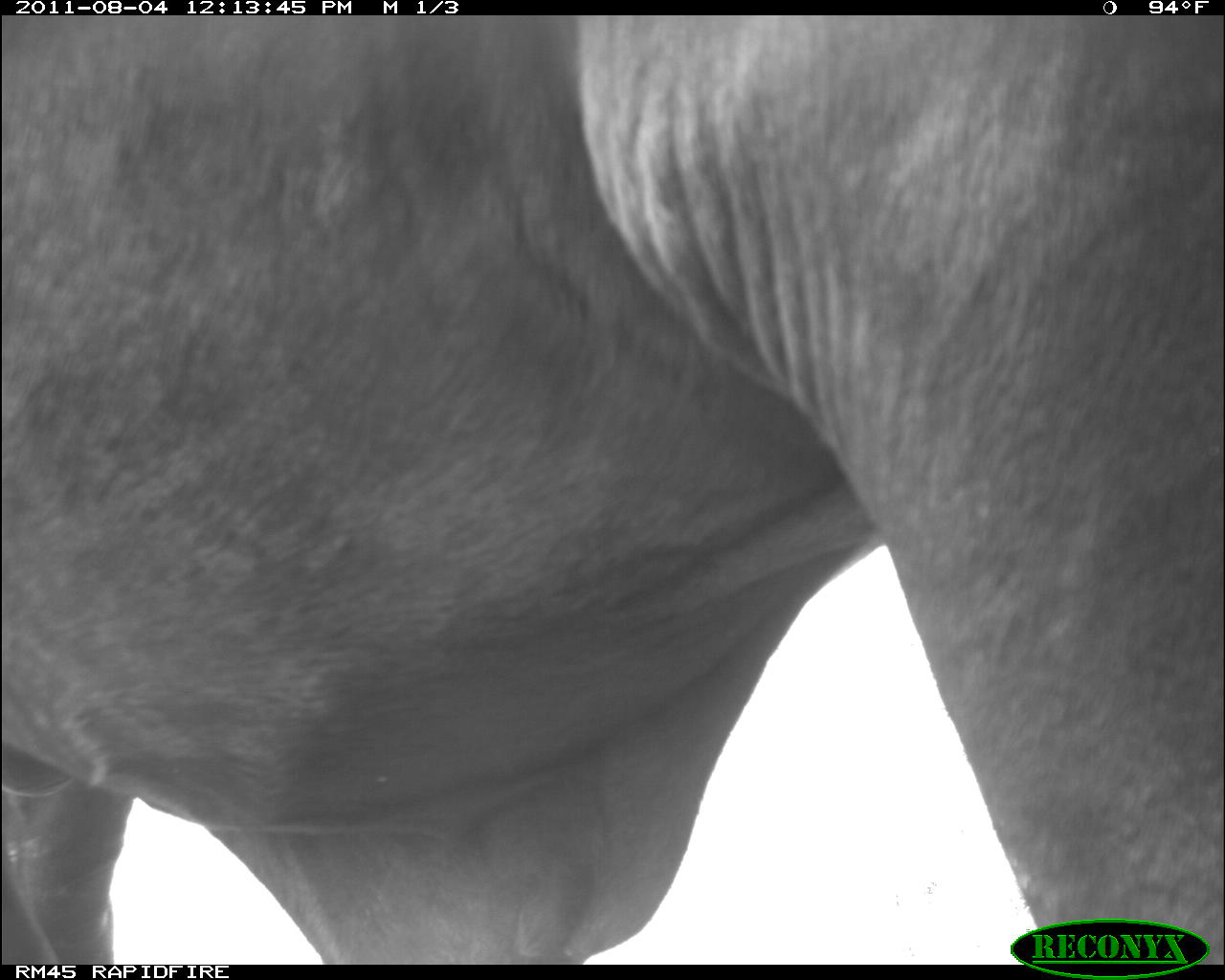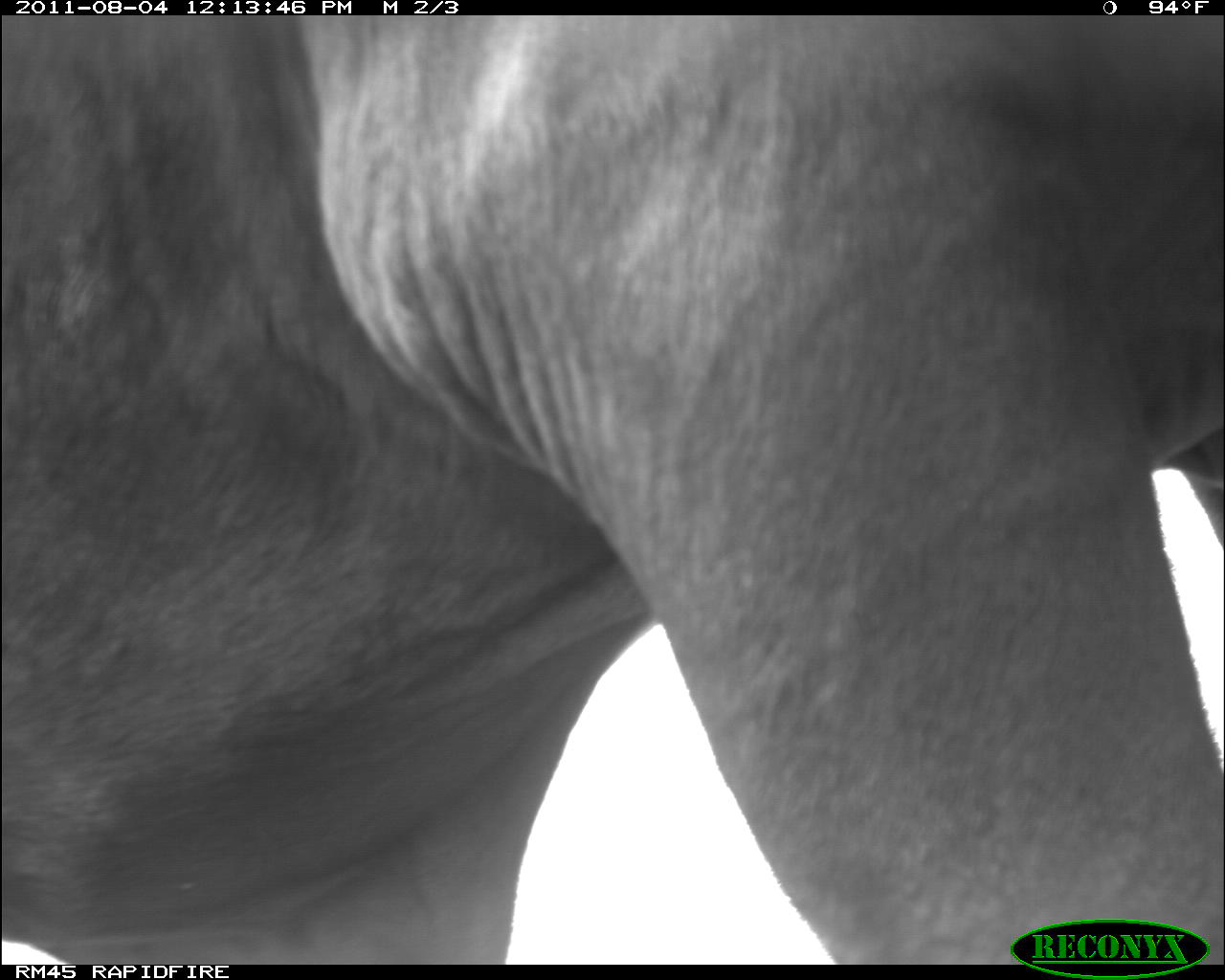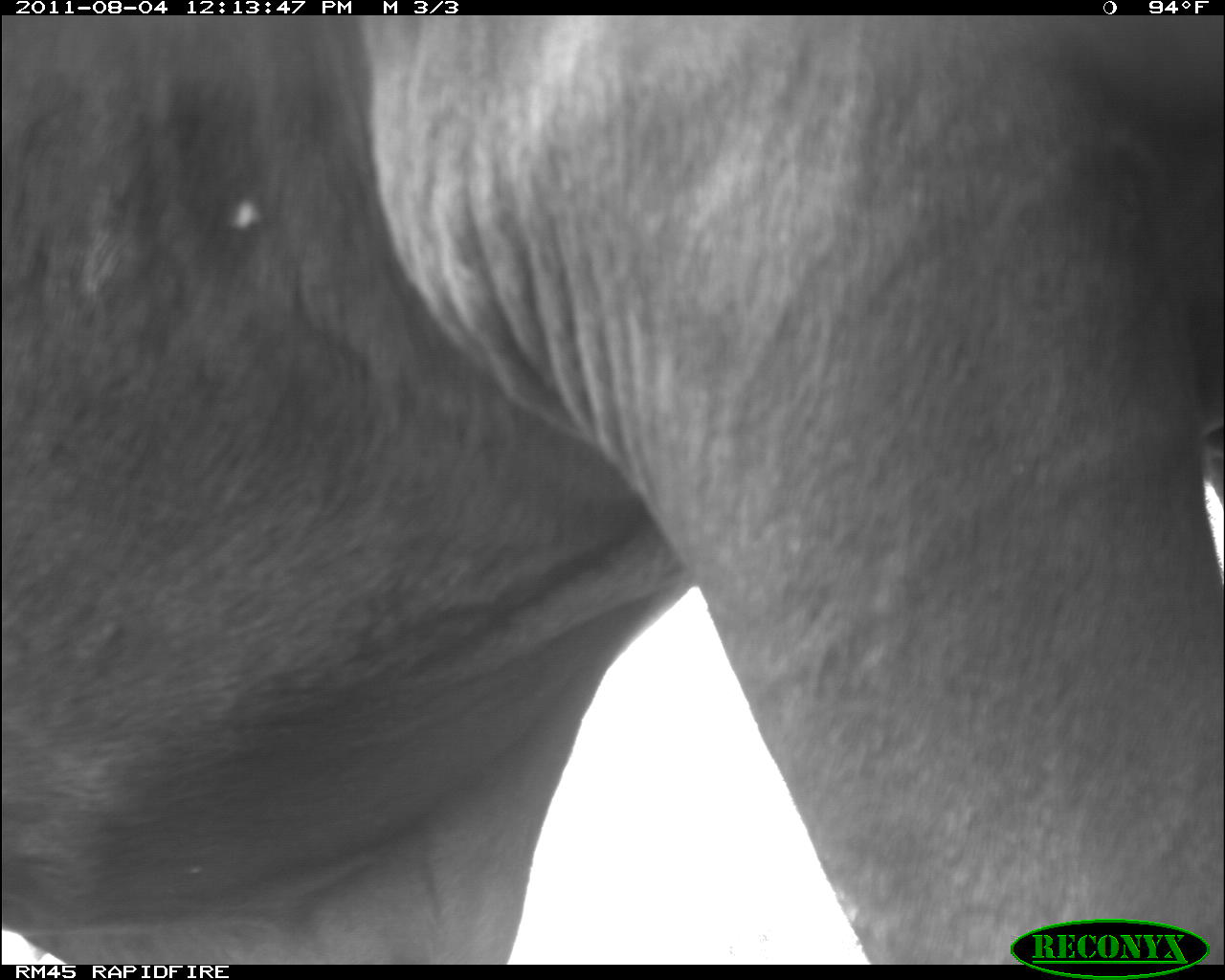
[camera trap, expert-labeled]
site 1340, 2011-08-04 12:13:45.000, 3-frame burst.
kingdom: Animalia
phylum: Chordata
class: Mammalia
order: Artiodactyla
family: Bovidae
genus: Bos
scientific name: Bos taurus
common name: domestic cattle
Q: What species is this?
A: Bos taurus (domestic cattle).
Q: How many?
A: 1.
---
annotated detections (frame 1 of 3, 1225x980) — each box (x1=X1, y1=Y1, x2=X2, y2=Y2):
bos taurus: (x1=2, y1=13, x2=1225, y2=960)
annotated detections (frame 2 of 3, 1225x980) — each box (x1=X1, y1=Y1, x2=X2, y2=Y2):
bos taurus: (x1=3, y1=15, x2=1225, y2=961)